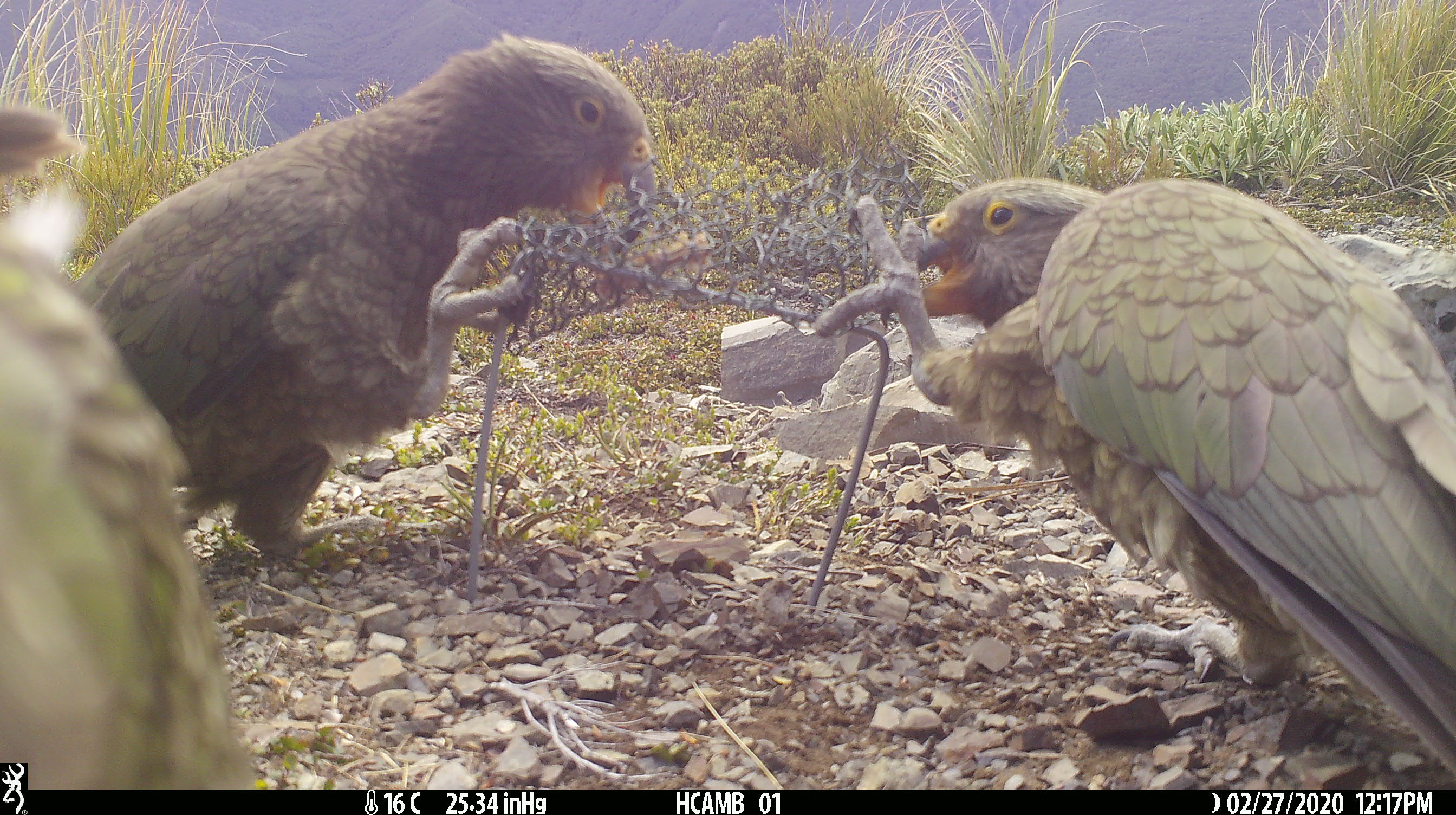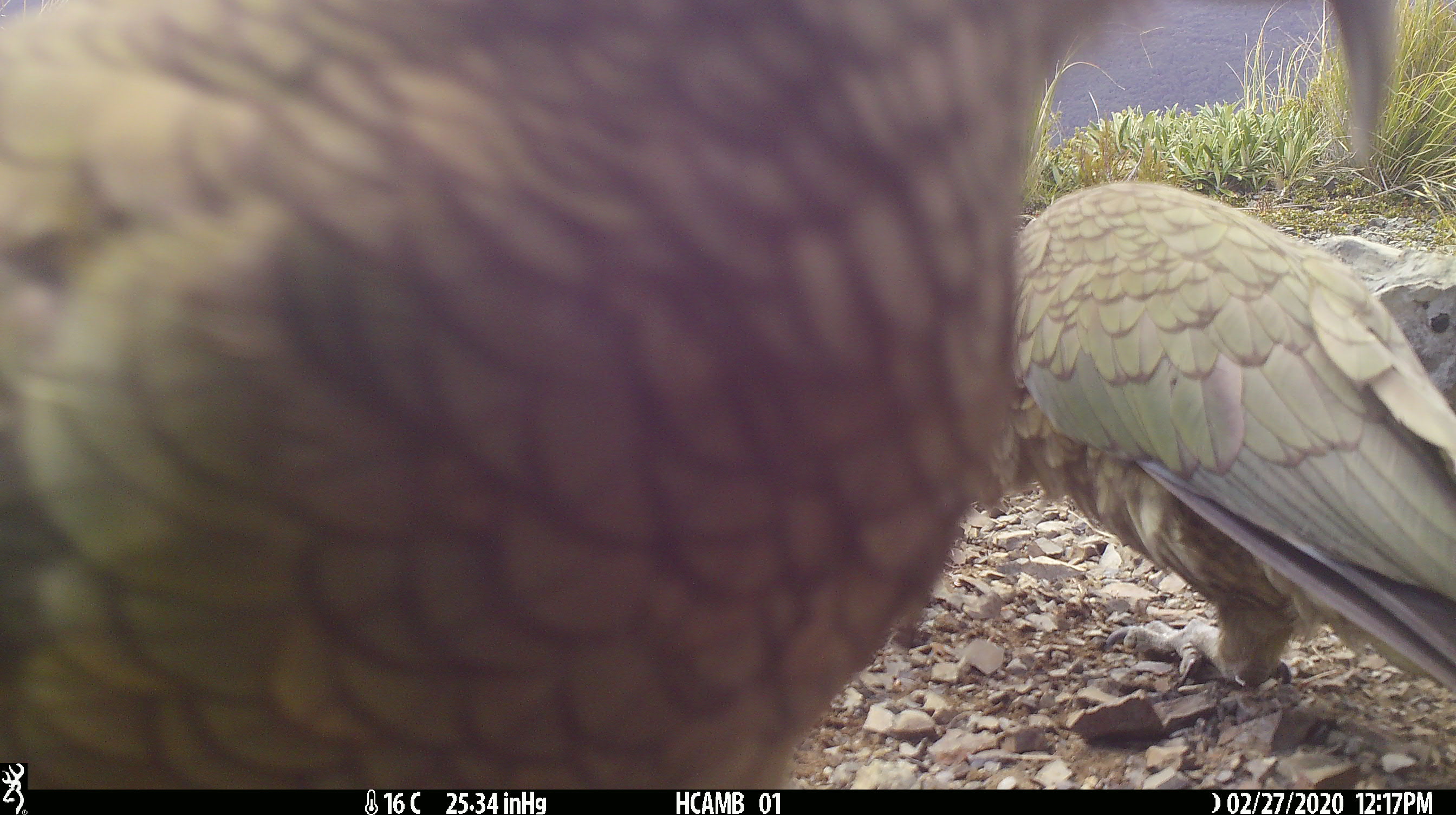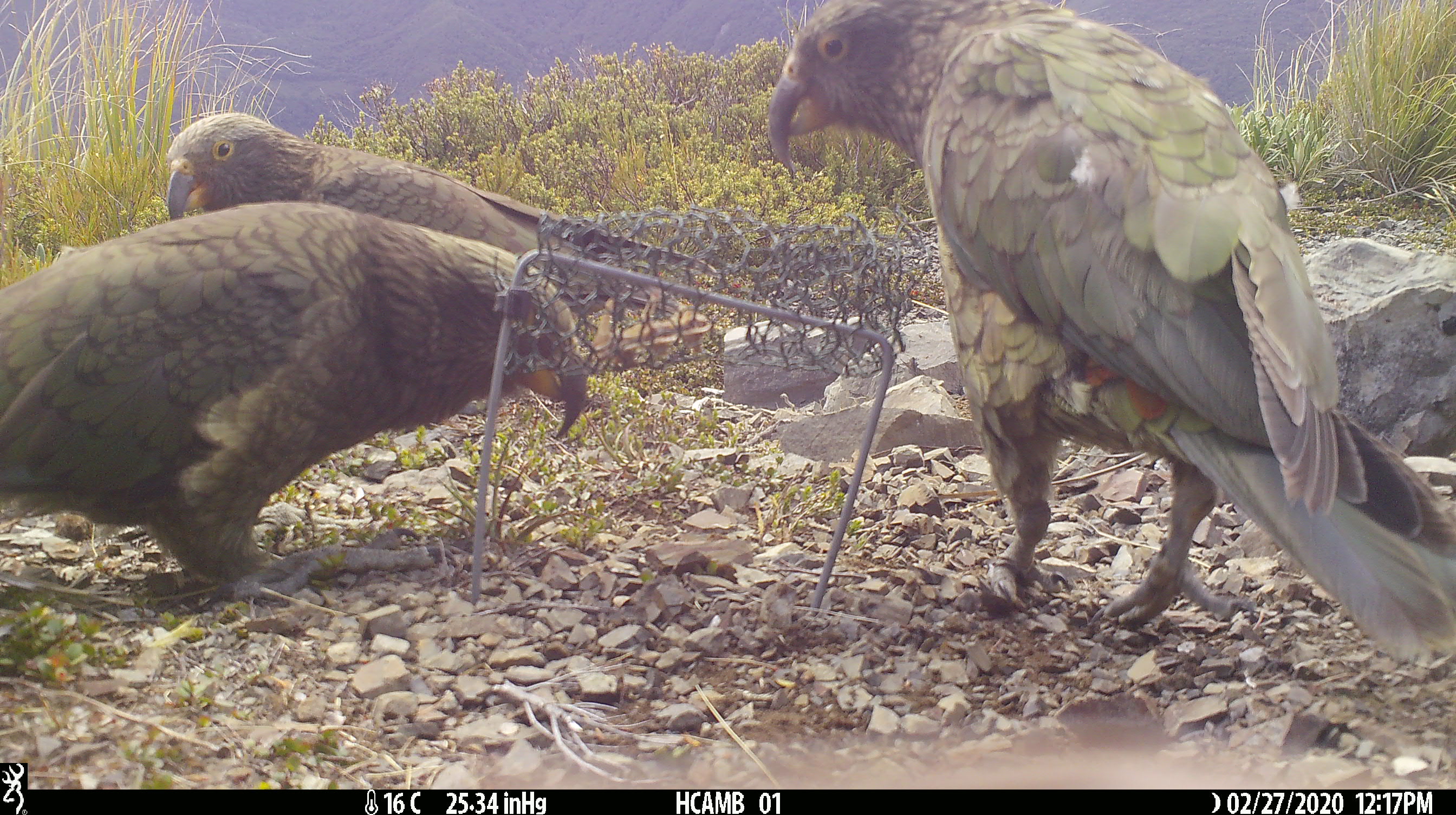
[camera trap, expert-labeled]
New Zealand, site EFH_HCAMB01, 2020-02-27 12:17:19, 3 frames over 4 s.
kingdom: Animalia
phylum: Chordata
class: Aves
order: Psittaciformes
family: Strigopidae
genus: Nestor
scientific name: Nestor notabilis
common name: kea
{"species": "kea (Nestor notabilis)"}